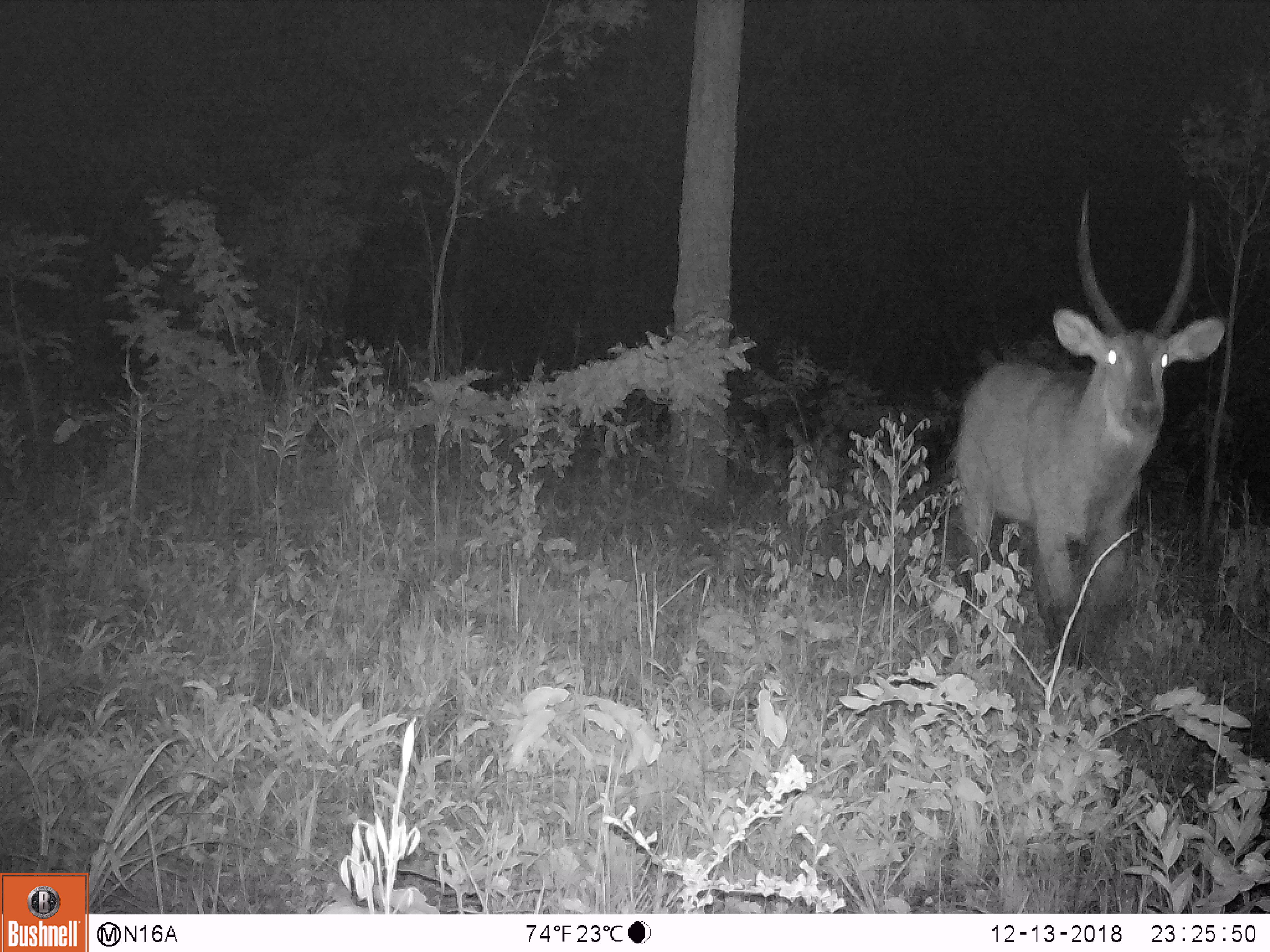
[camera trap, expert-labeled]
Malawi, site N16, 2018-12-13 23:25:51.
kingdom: Animalia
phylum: Chordata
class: Mammalia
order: Artiodactyla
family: Bovidae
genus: Kobus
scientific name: Kobus ellipsiprymnus ellipsiprymnus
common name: common waterbuck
Common waterbuck (Kobus ellipsiprymnus ellipsiprymnus), count 1.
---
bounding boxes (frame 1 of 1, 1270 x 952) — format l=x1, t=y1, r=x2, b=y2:
common waterbuck: l=933, t=181, r=1228, b=686